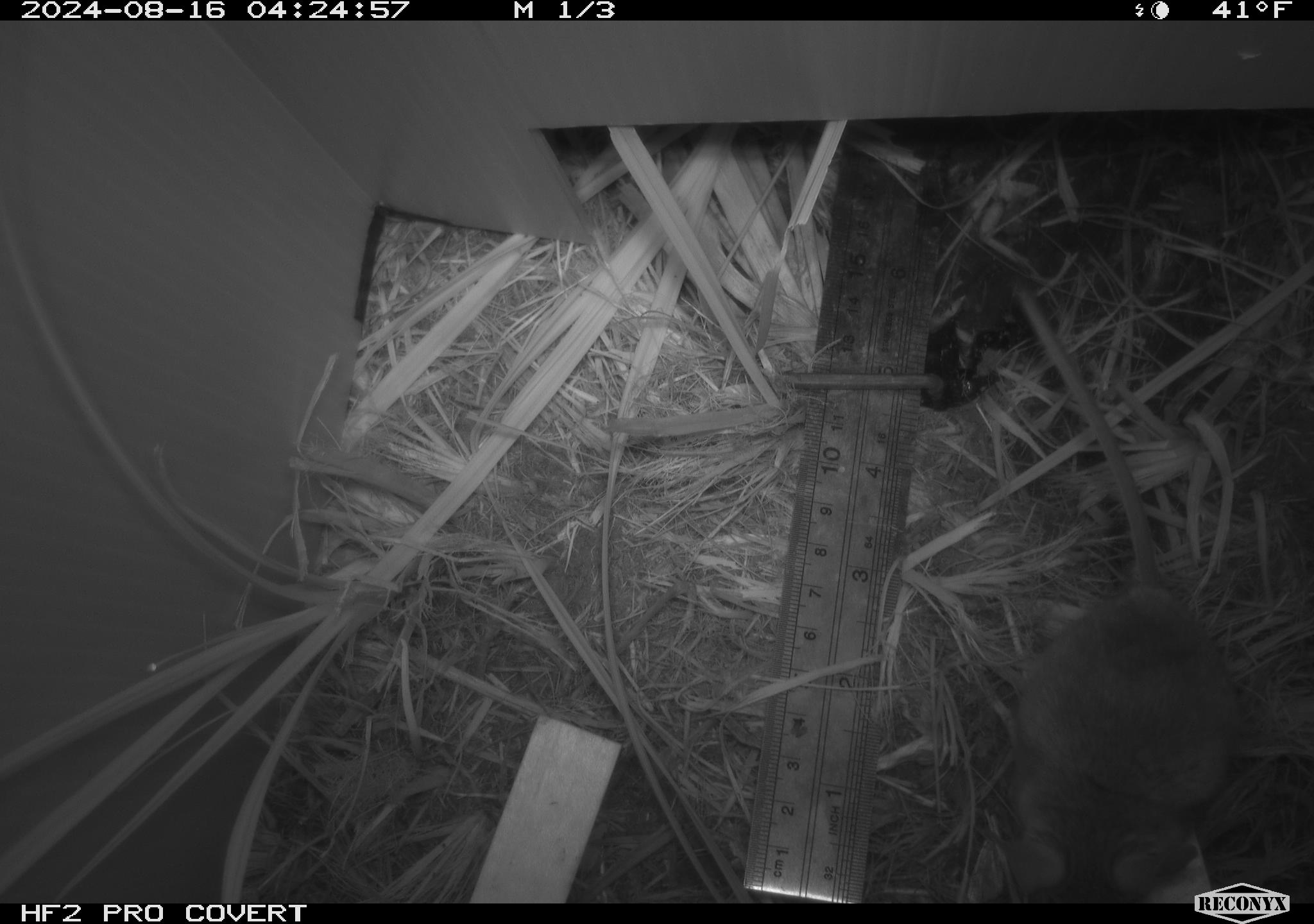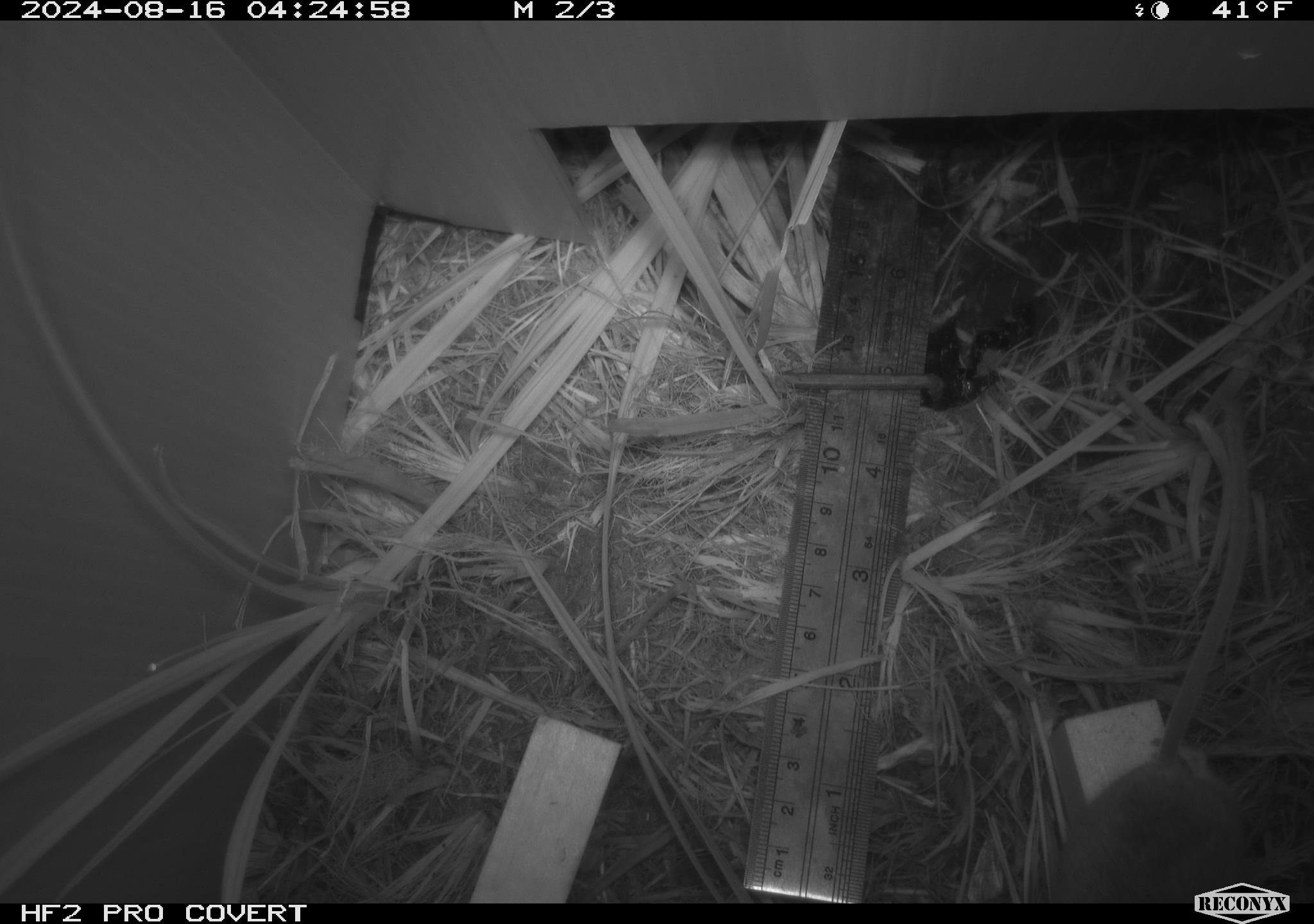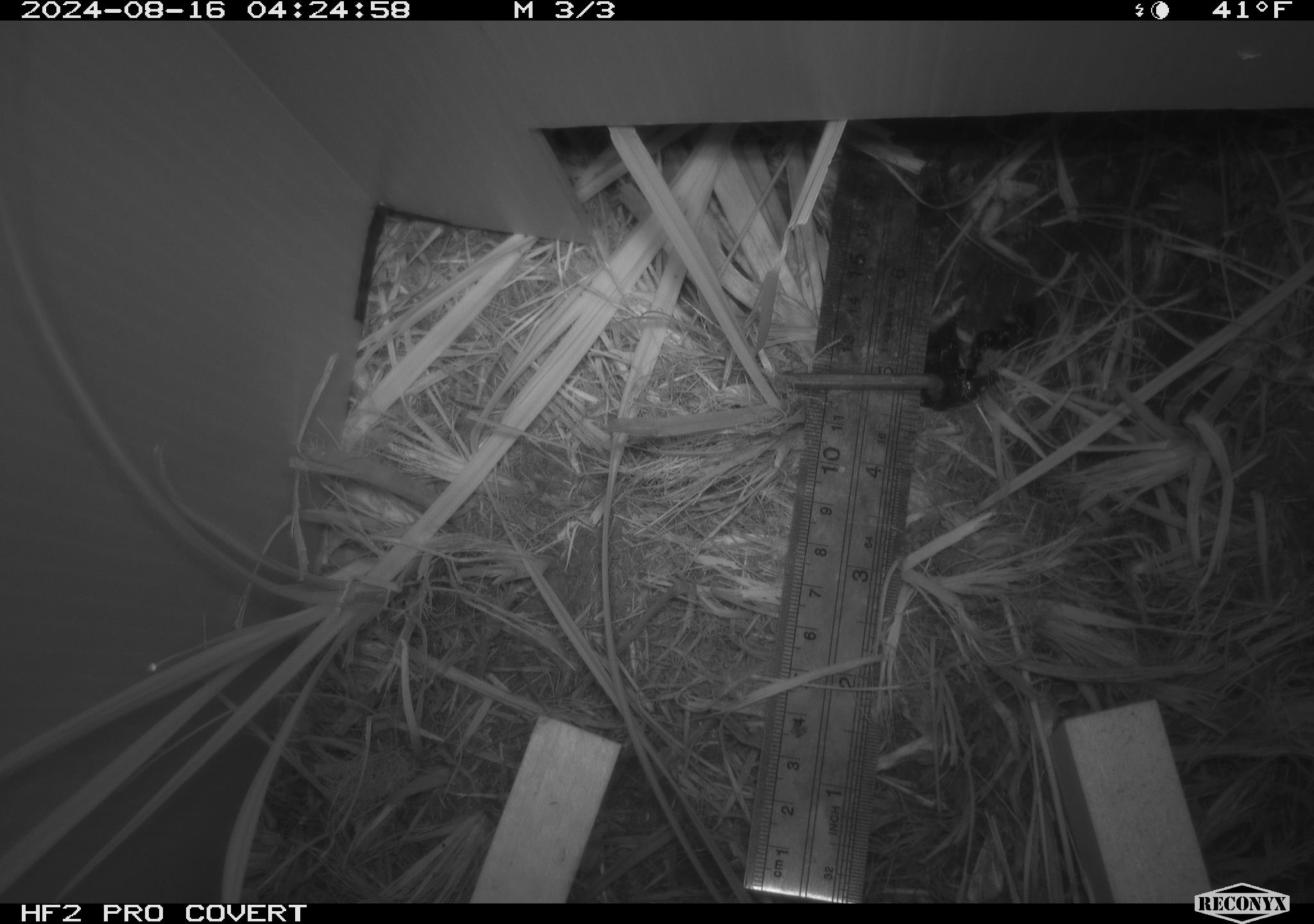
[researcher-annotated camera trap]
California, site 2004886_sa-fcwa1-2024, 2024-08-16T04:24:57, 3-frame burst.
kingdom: Animalia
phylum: Chordata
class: Mammalia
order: Rodentia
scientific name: Rodentia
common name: mouse species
Mouse species (Rodentia).